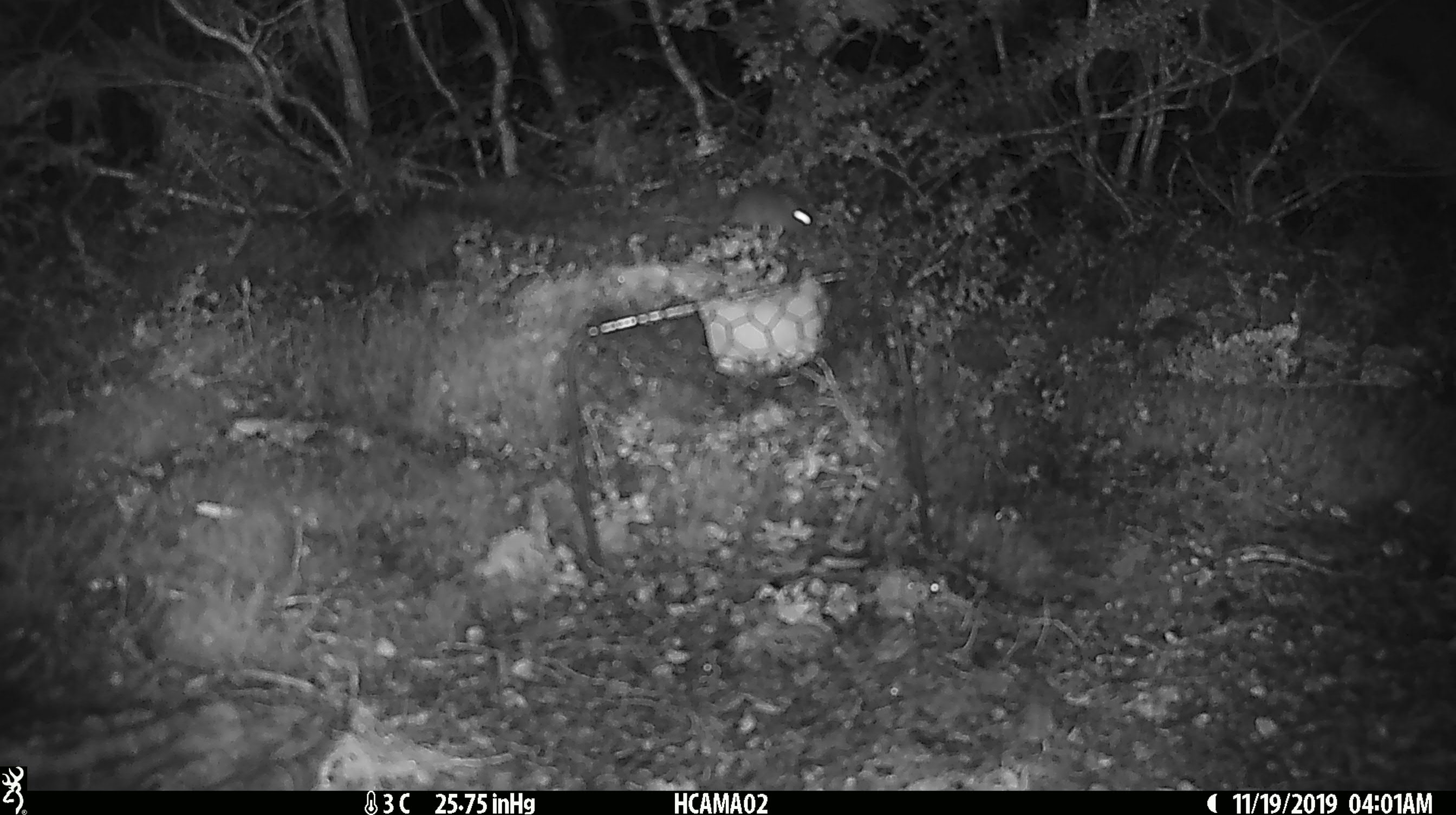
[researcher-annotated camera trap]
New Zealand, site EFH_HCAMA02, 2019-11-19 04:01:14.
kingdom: Animalia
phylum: Chordata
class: Mammalia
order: Rodentia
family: Muridae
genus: Mus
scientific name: Mus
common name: mouse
Mouse (Mus).